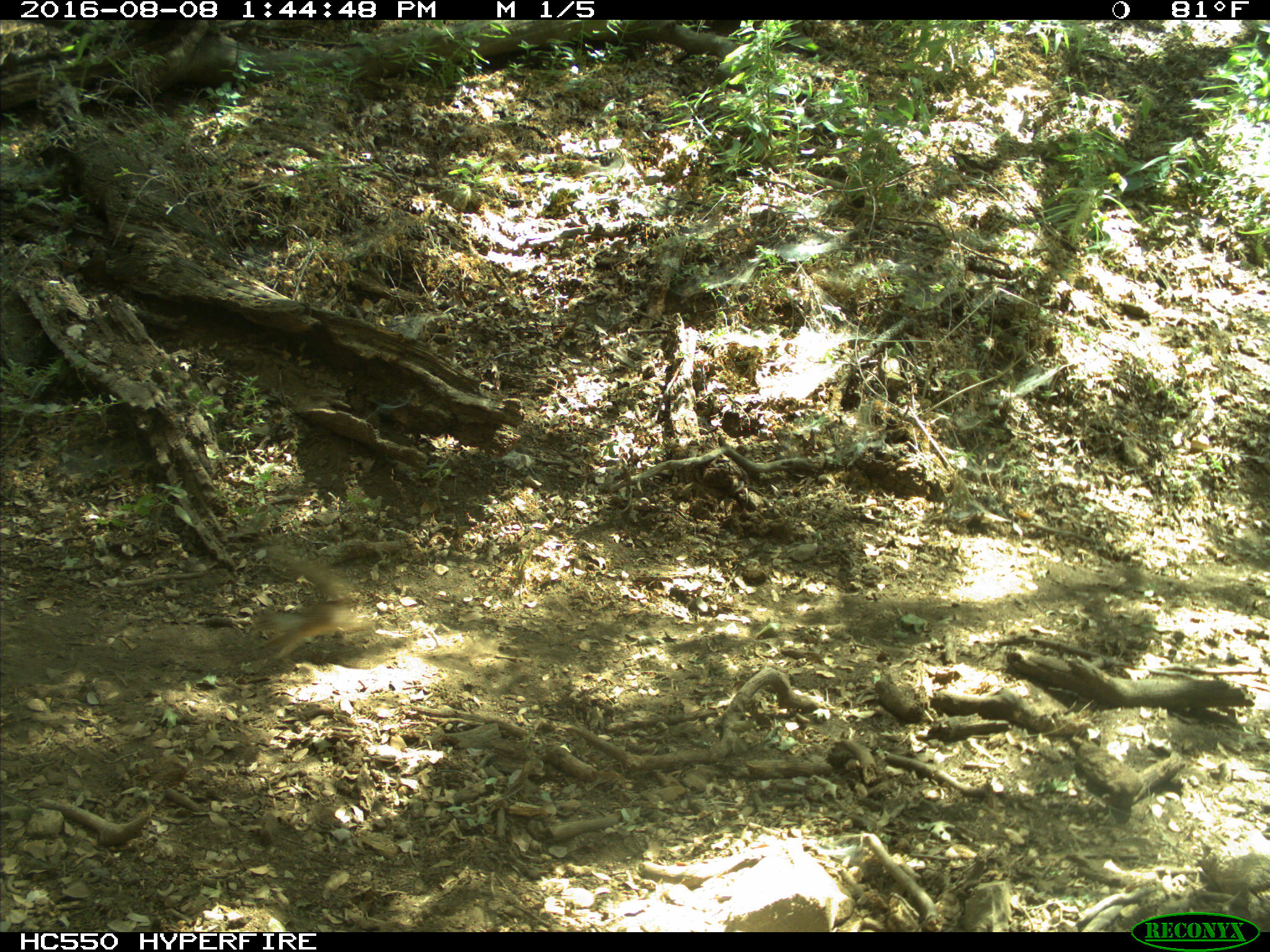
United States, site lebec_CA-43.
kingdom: Animalia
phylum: Chordata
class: Mammalia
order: Rodentia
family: Sciuridae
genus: Otospermophilus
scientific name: Otospermophilus beecheyi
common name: california ground squirrel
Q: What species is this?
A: Otospermophilus beecheyi (california ground squirrel).